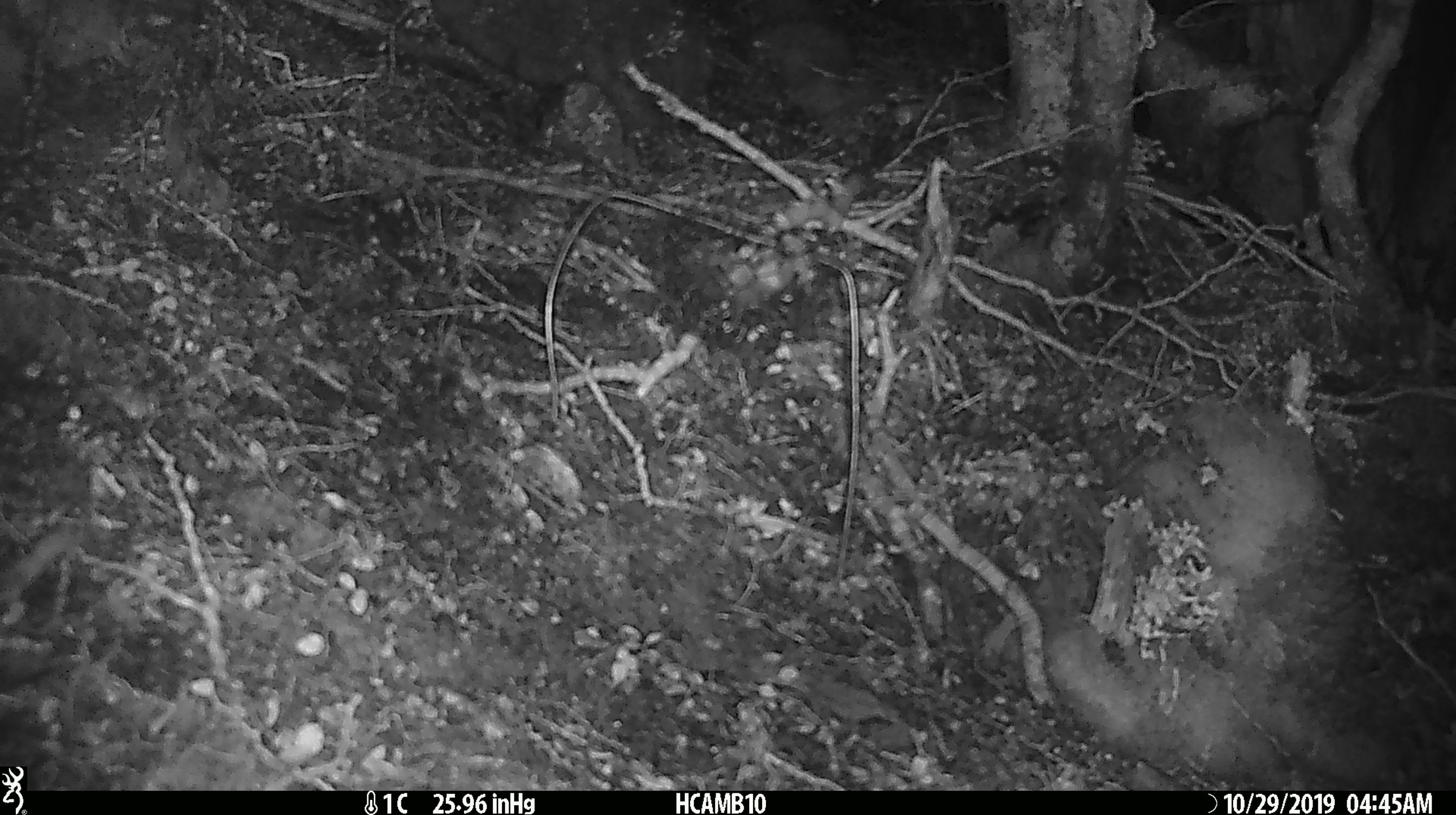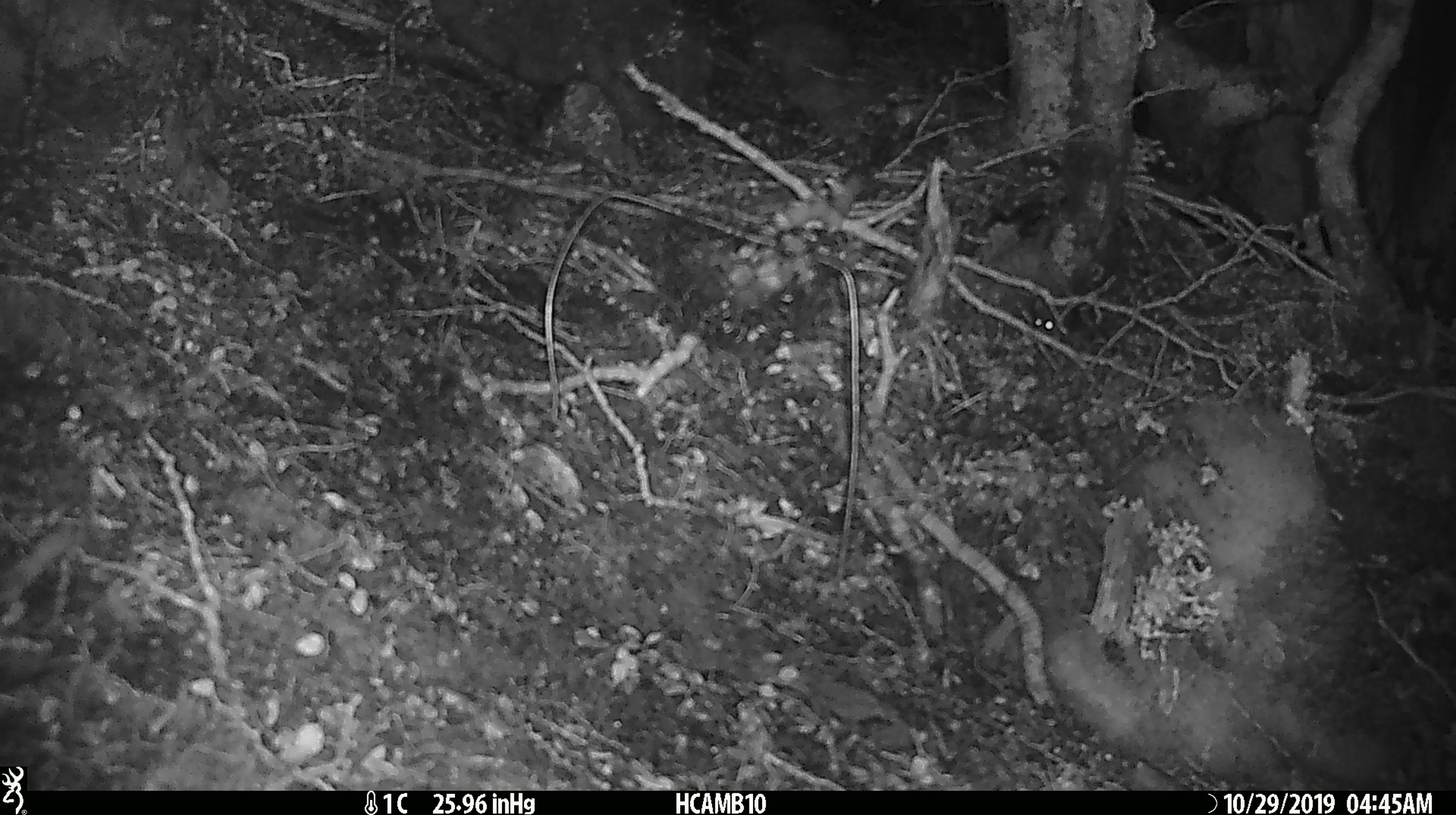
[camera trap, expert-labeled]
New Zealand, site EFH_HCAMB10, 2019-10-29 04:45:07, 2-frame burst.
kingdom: Animalia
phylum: Chordata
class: Mammalia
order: Rodentia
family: Muridae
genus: Mus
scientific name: Mus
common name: mouse